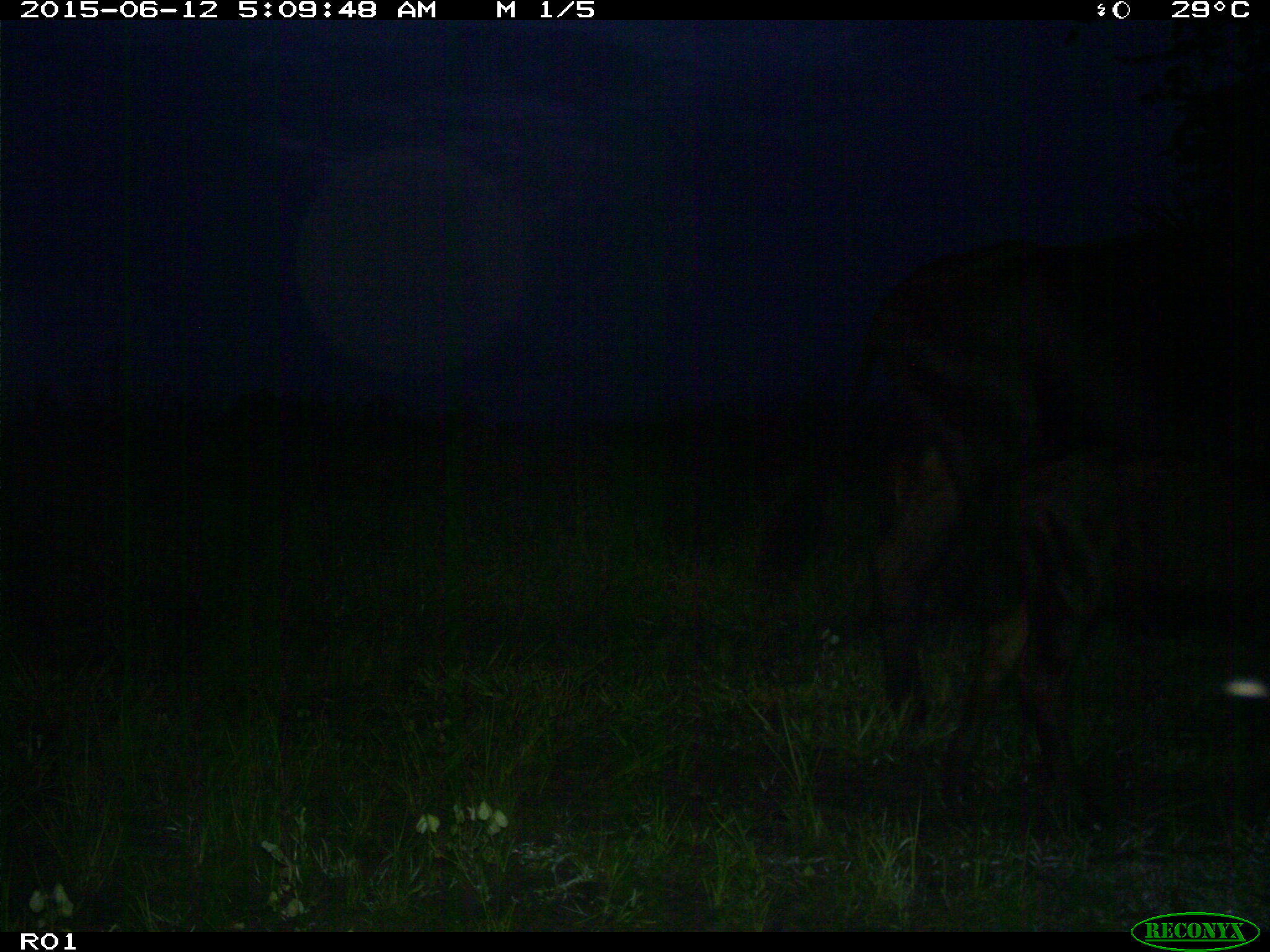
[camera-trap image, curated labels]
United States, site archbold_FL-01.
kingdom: Animalia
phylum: Chordata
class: Mammalia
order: Artiodactyla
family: Bovidae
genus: Bos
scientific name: Bos taurus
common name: domestic cow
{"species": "Bos taurus (domestic cow)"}